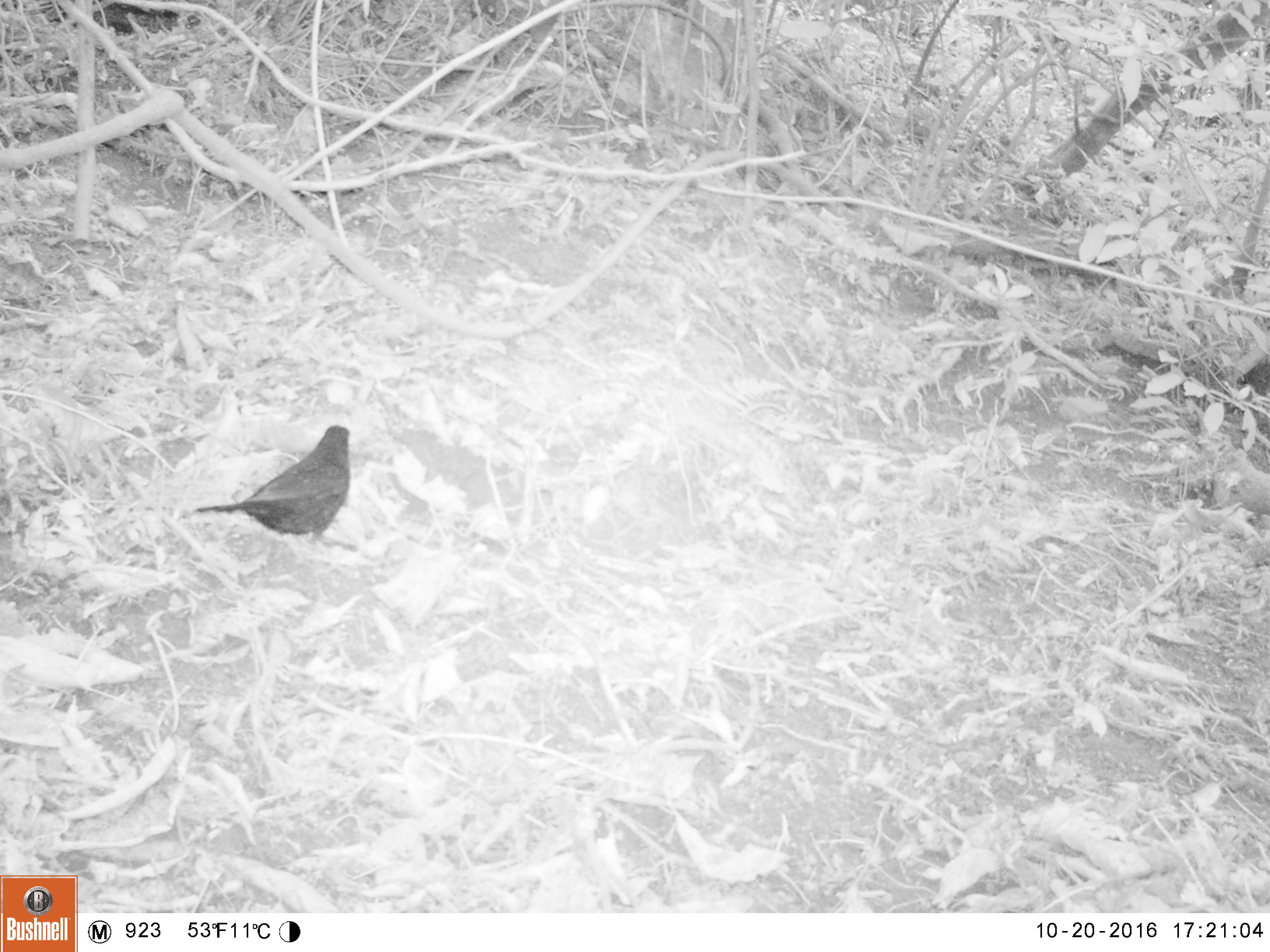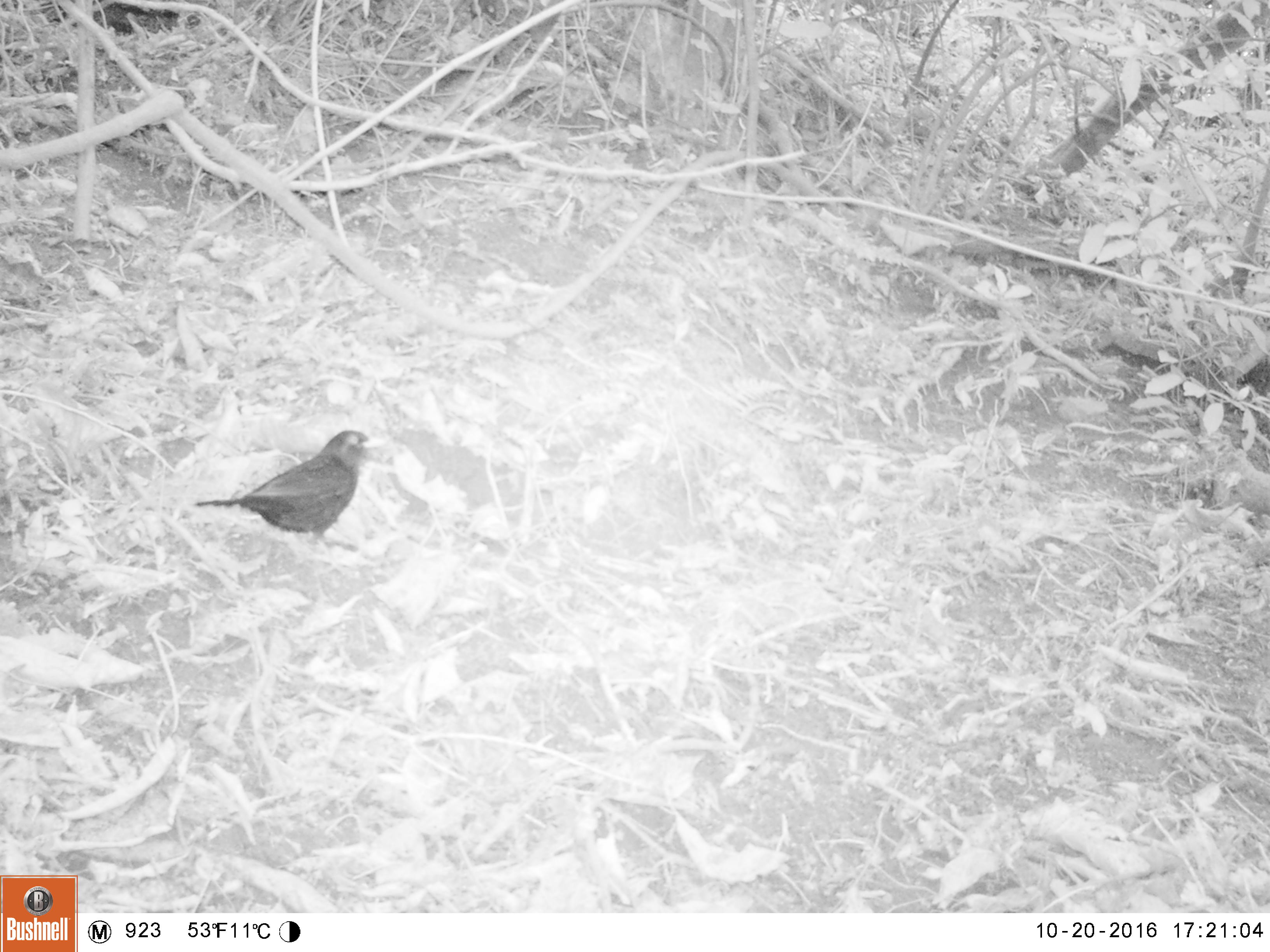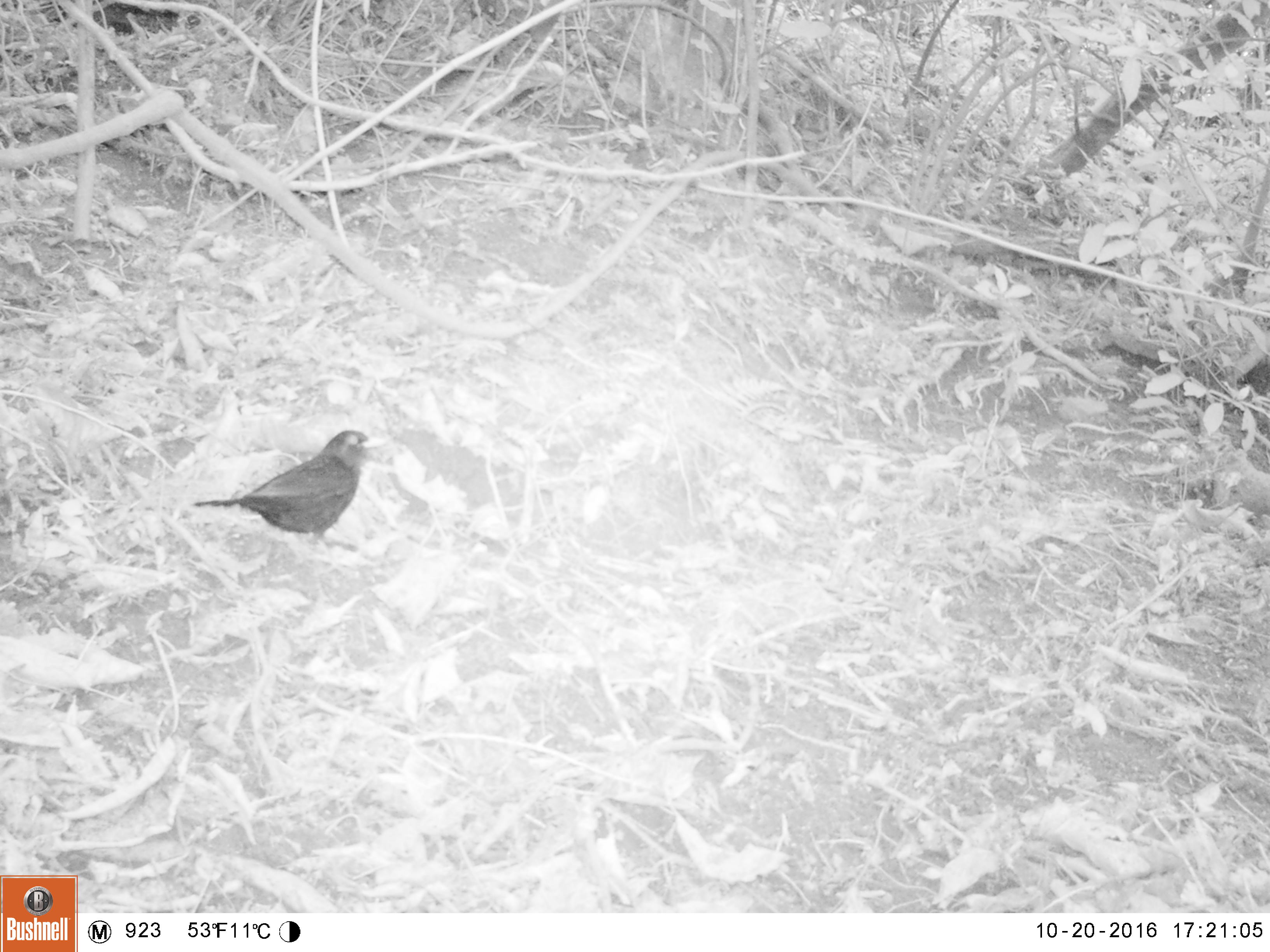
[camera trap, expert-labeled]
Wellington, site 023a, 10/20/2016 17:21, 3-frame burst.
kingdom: Animalia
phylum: Chordata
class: Aves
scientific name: Aves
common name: bird